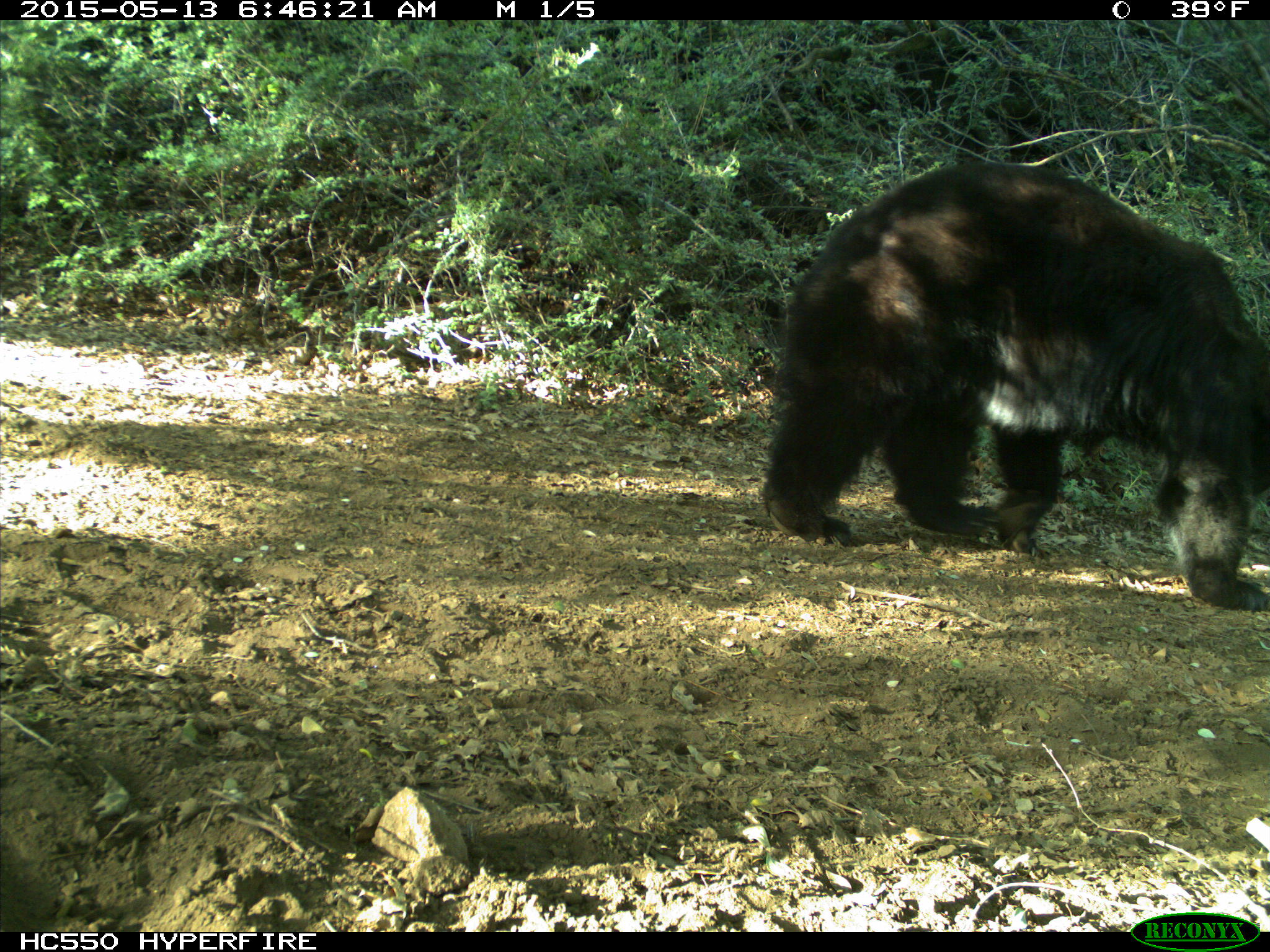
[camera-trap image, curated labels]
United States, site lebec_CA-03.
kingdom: Animalia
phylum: Chordata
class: Mammalia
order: Carnivora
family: Ursidae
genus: Ursus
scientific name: Ursus americanus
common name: american black bear